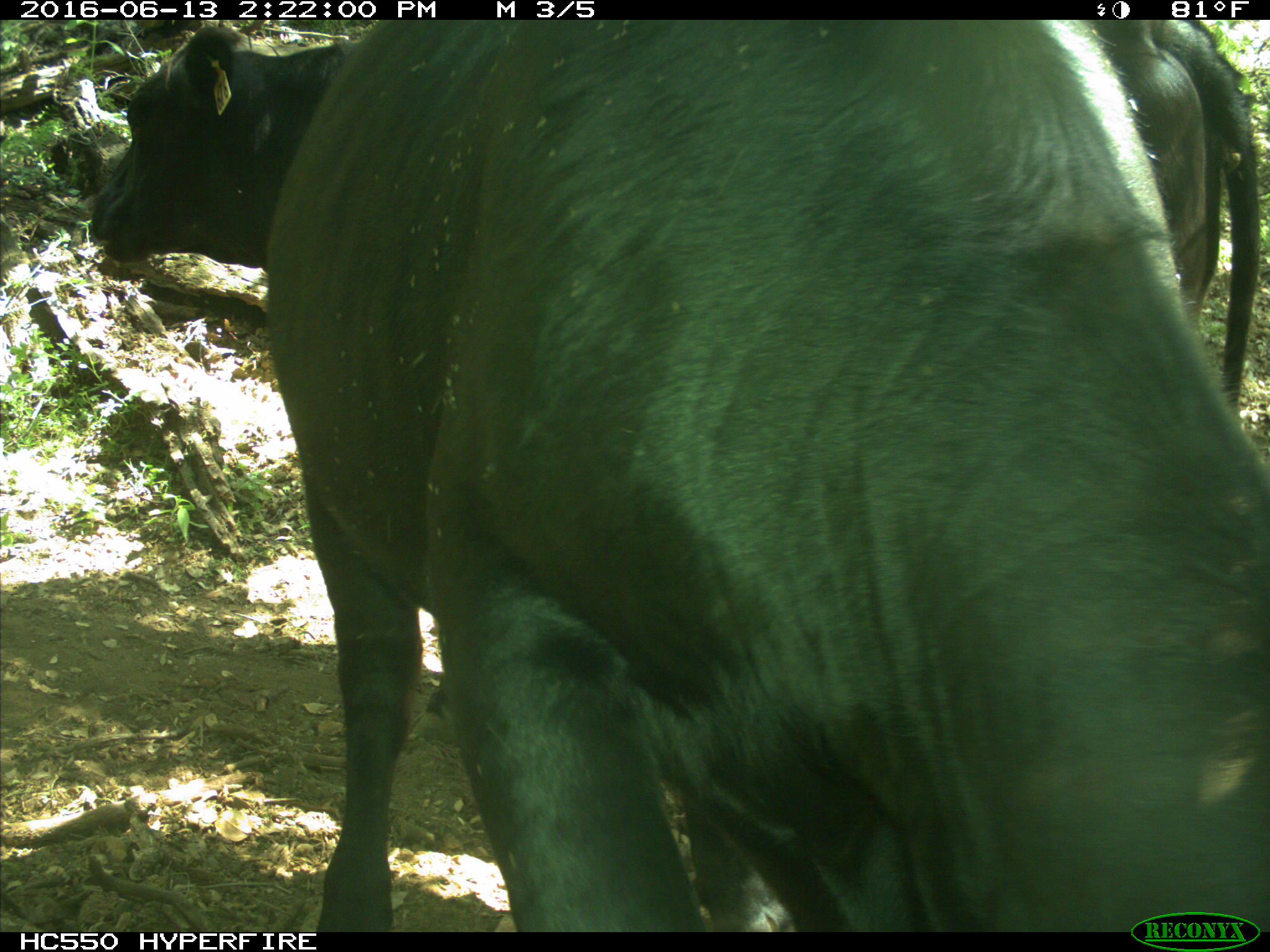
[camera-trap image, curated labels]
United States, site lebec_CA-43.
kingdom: Animalia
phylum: Chordata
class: Mammalia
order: Artiodactyla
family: Bovidae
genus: Bos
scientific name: Bos taurus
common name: domestic cow